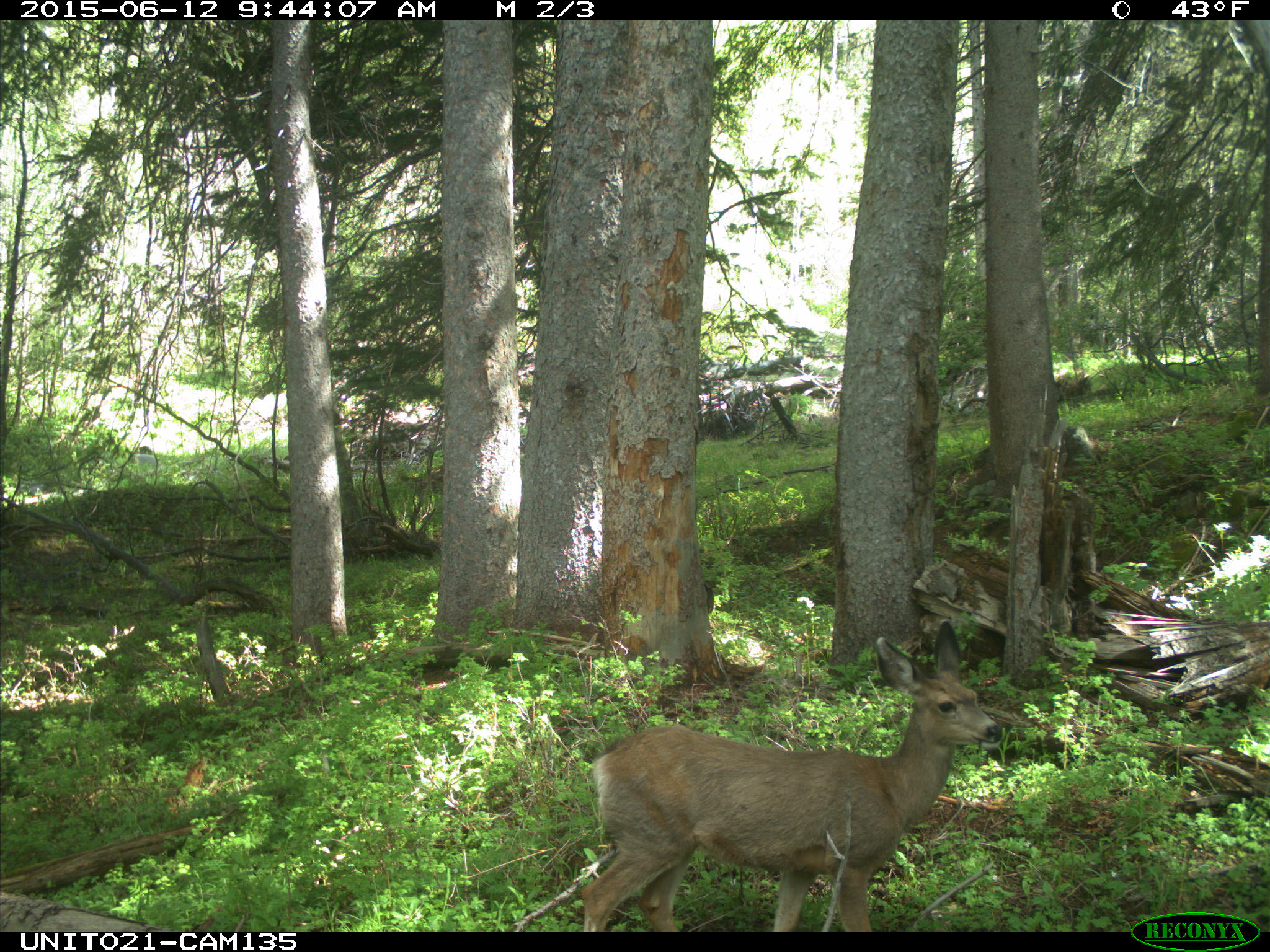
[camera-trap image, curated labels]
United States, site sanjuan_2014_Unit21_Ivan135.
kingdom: Animalia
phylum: Chordata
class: Mammalia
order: Artiodactyla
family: Cervidae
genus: Odocoileus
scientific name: Odocoileus hemionus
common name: mule deer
Odocoileus hemionus (mule deer).